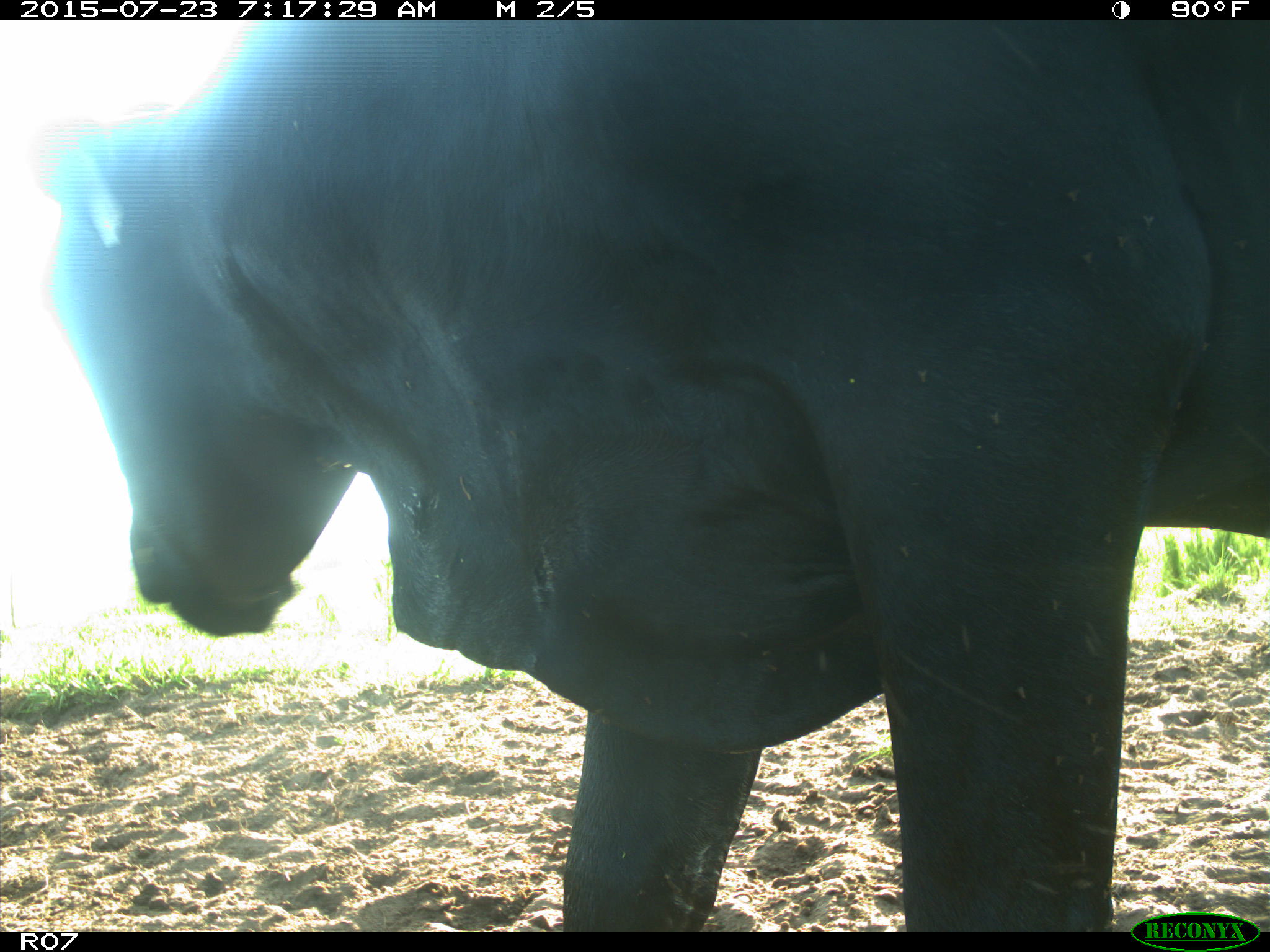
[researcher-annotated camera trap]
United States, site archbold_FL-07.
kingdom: Animalia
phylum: Chordata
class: Mammalia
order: Artiodactyla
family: Bovidae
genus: Bos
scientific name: Bos taurus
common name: domestic cow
Bos taurus (domestic cow).